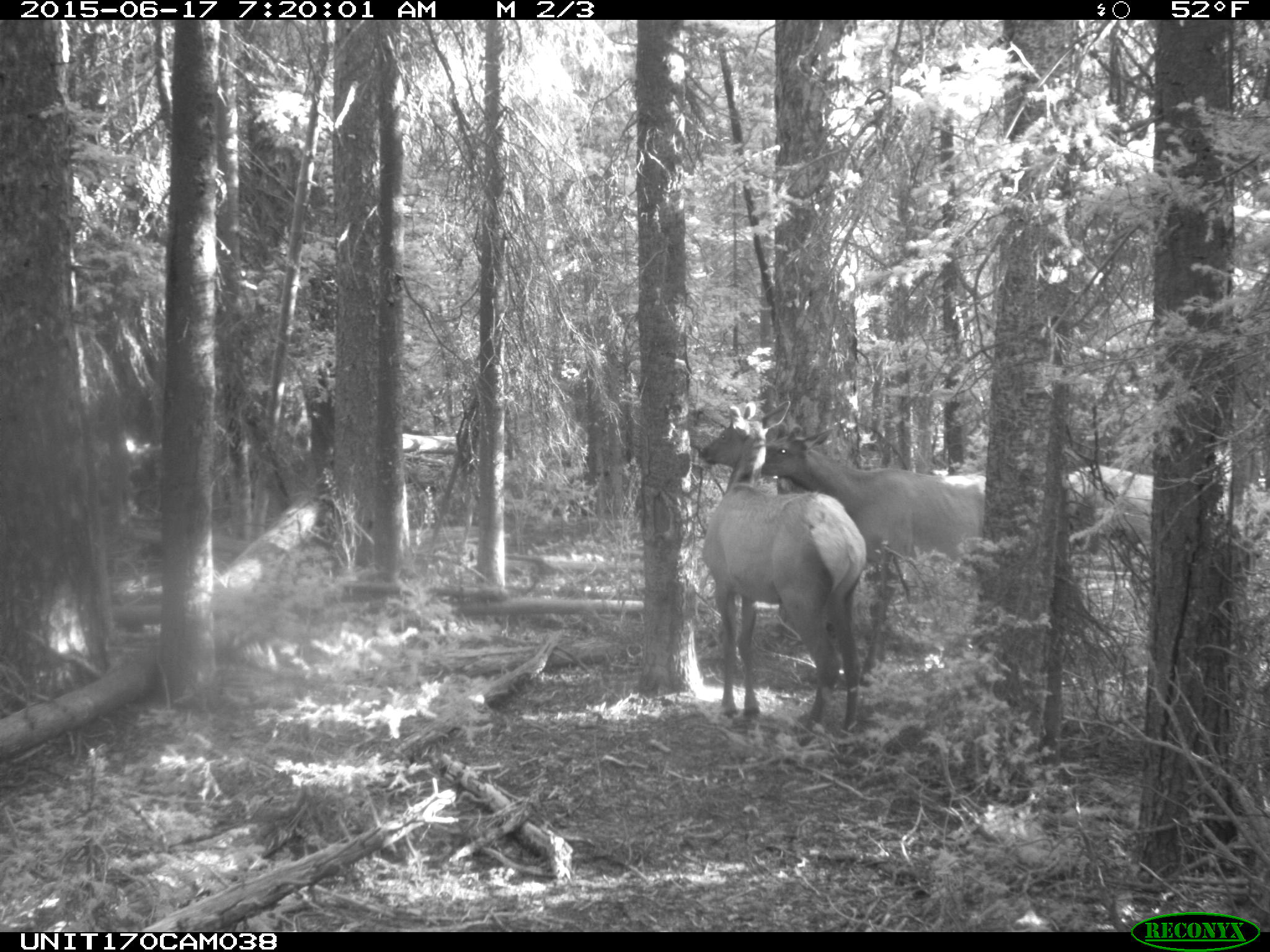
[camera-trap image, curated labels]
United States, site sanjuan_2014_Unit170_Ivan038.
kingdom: Animalia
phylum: Chordata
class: Mammalia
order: Artiodactyla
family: Cervidae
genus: Cervus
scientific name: Cervus elaphus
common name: red deer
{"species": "Cervus elaphus (red deer)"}